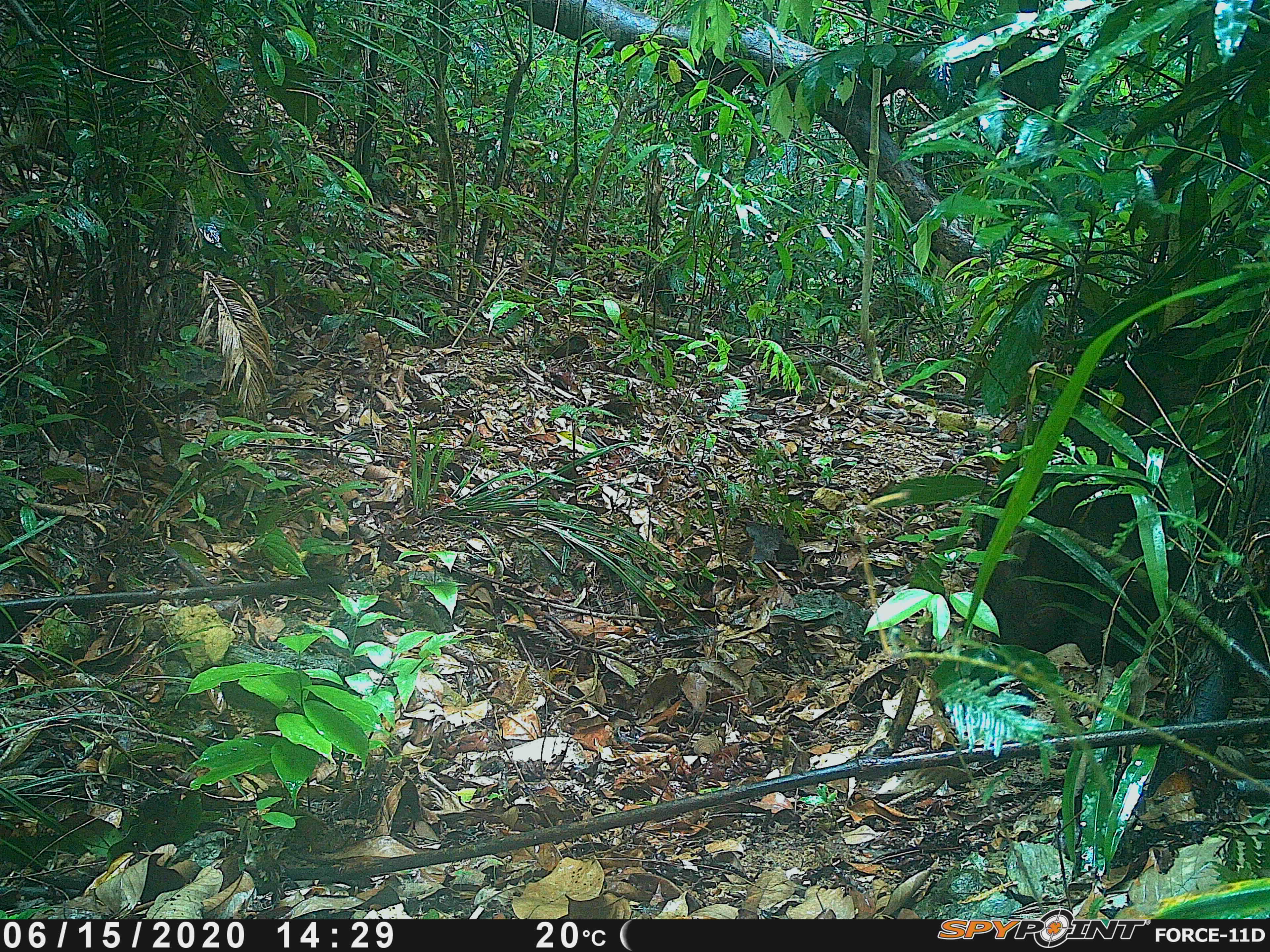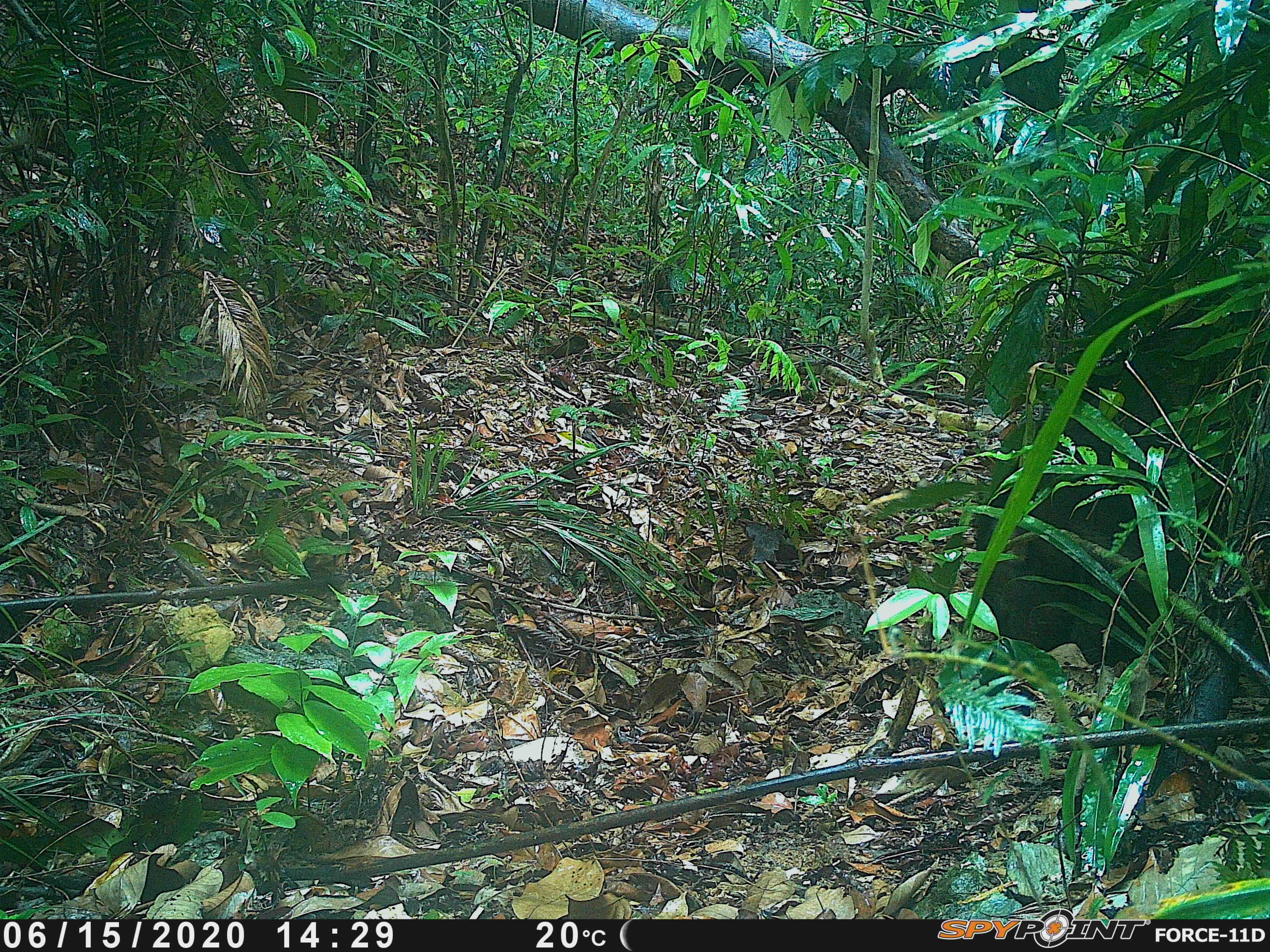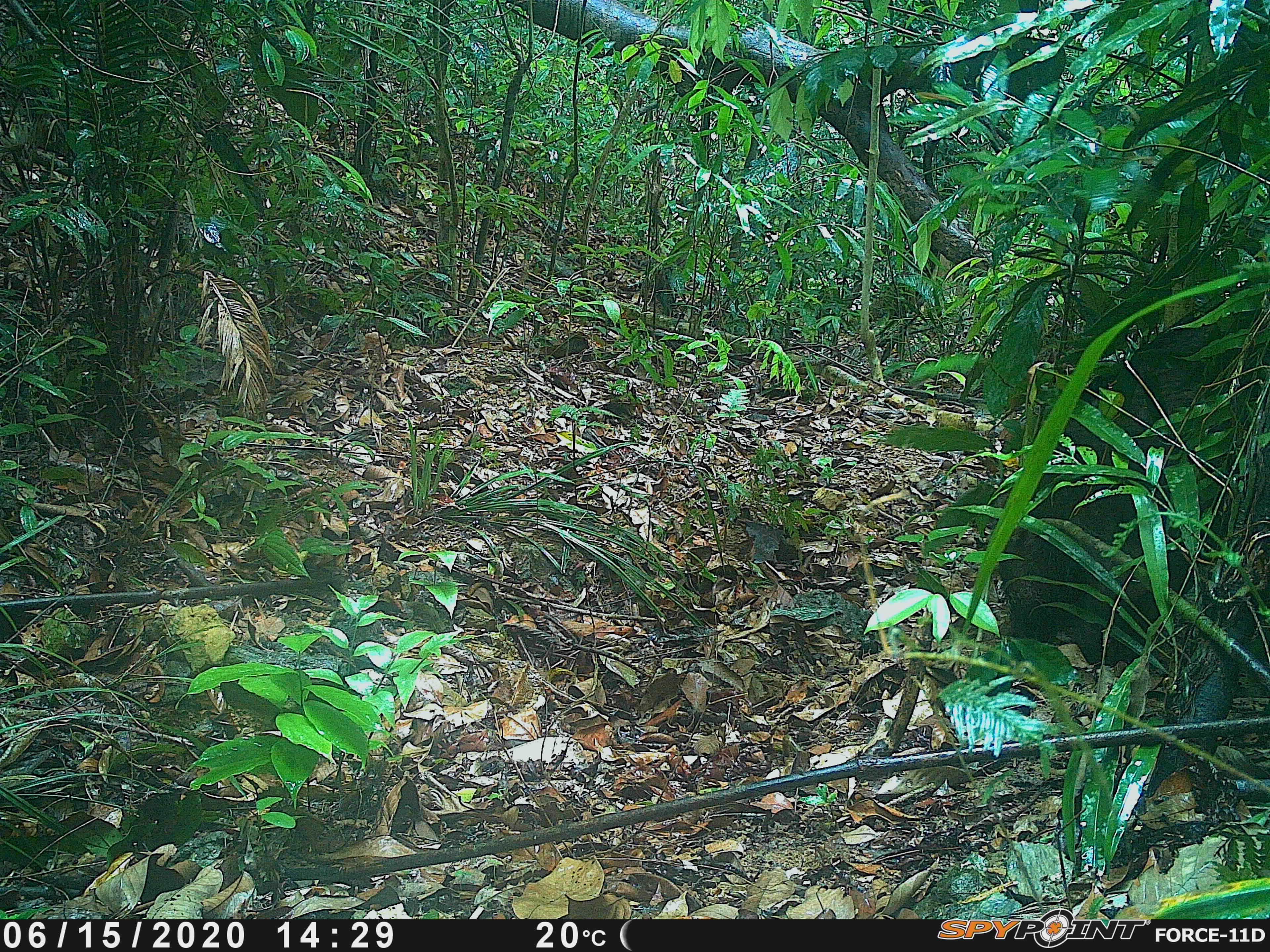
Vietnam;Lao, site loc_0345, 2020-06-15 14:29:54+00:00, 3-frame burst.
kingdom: Animalia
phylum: Chordata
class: Mammalia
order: Artiodactyla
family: Suidae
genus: Sus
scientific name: Sus scrofa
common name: eurasian wild pig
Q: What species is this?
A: Eurasian wild pig (Sus scrofa).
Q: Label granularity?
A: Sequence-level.